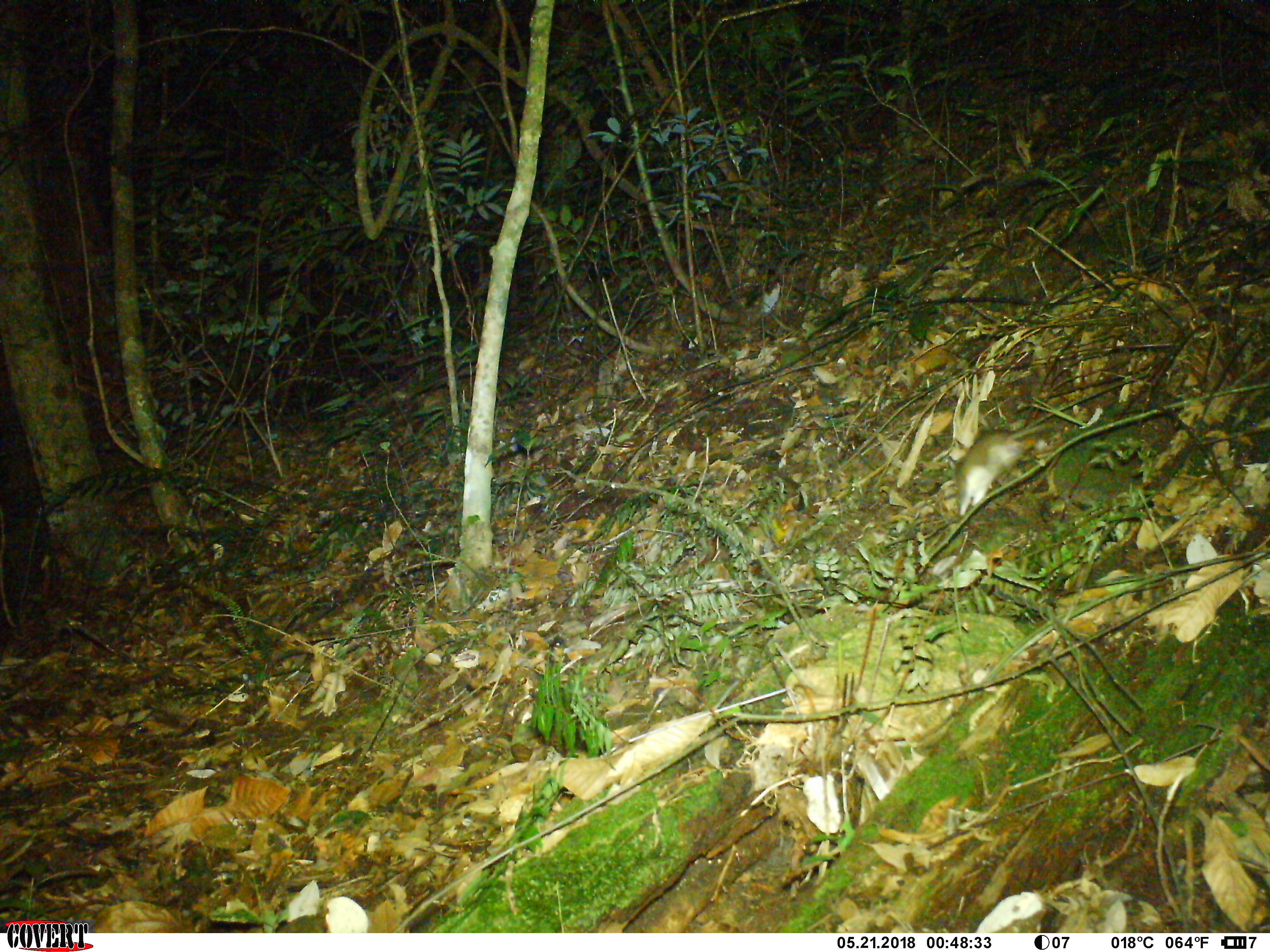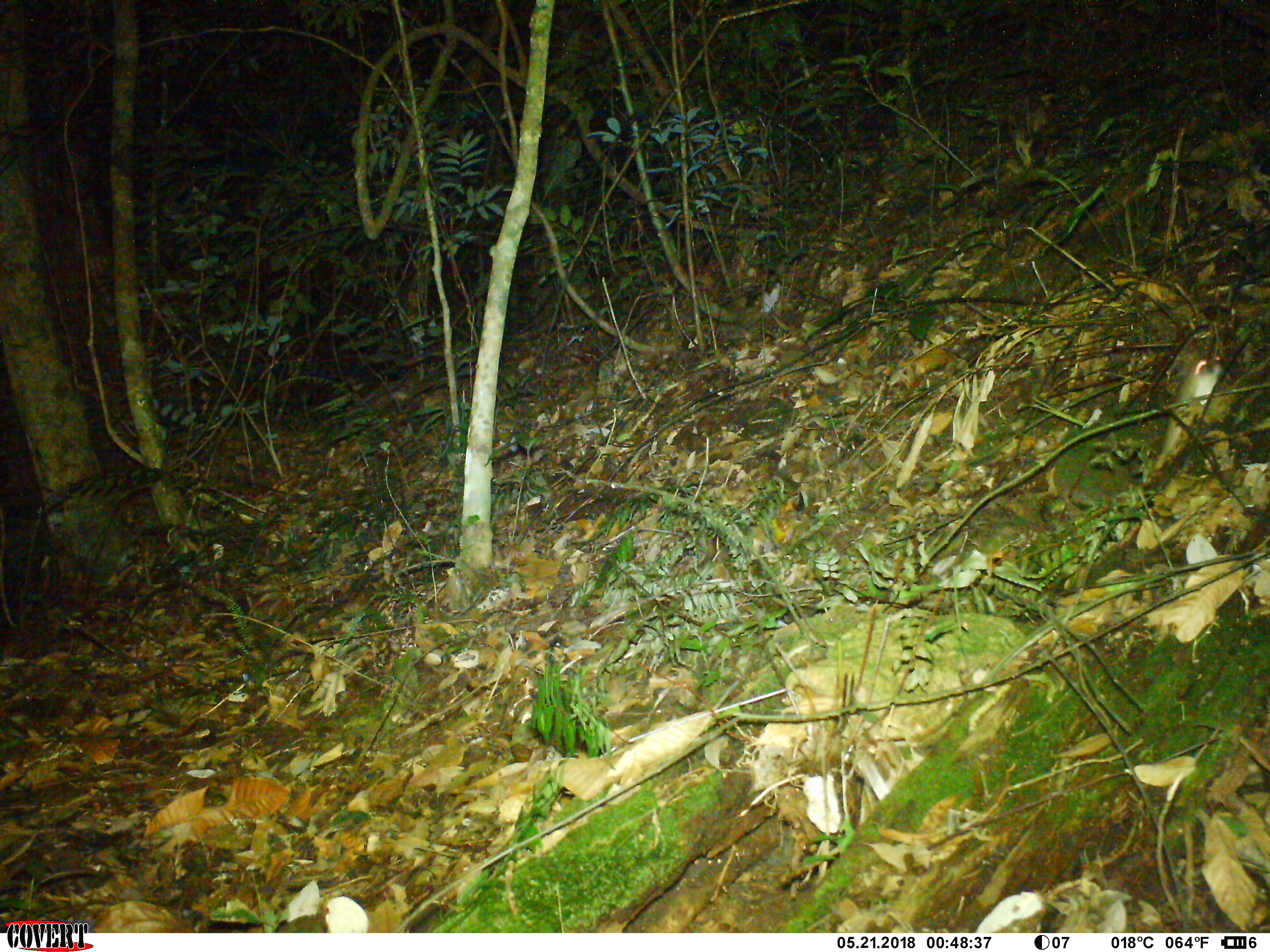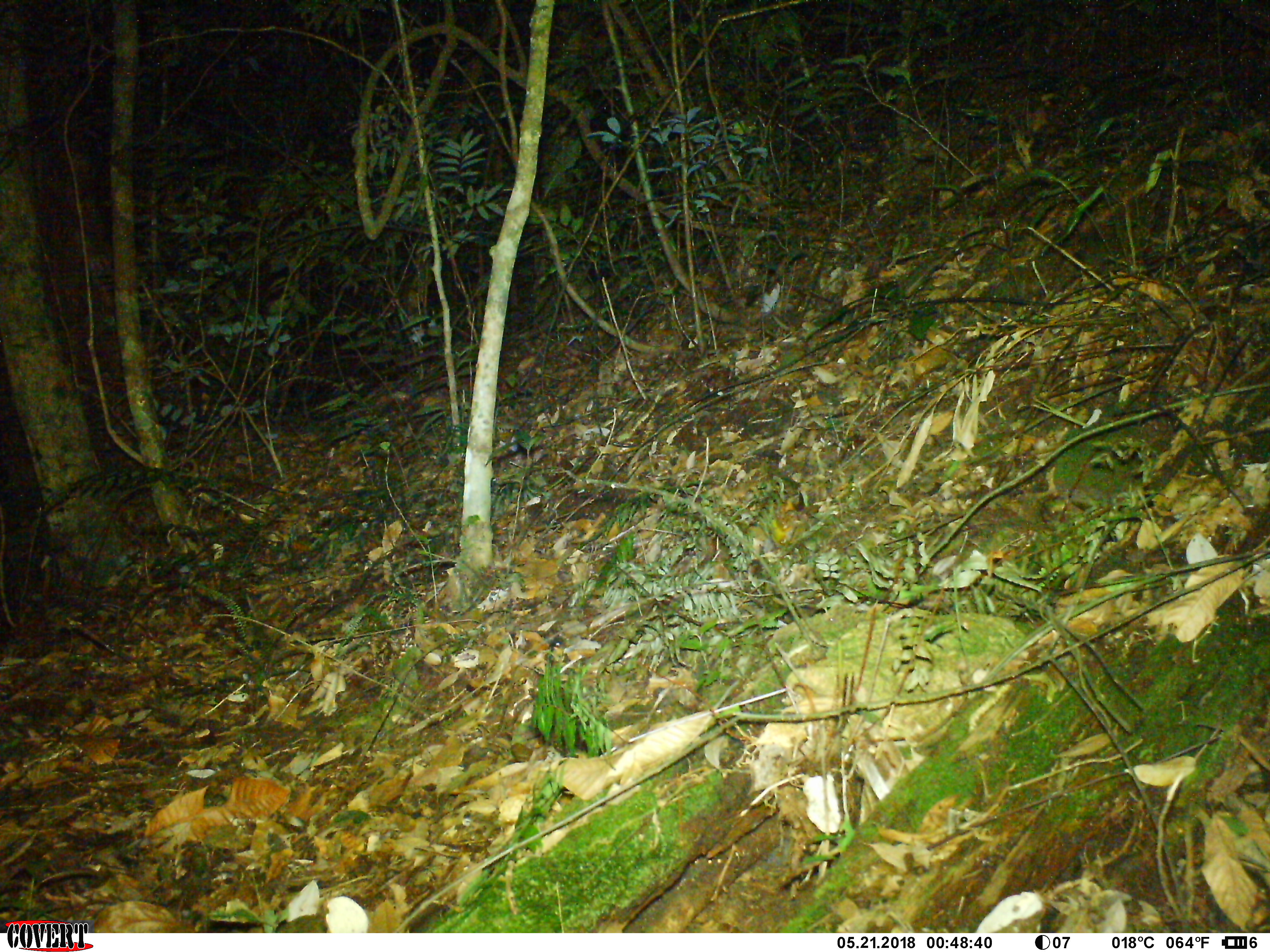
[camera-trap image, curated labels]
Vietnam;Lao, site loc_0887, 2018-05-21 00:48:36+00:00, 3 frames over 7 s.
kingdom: Animalia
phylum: Chordata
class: Mammalia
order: Rodentia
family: Muridae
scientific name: Muridae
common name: old-world mice and rats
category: unidentified murid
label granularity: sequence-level